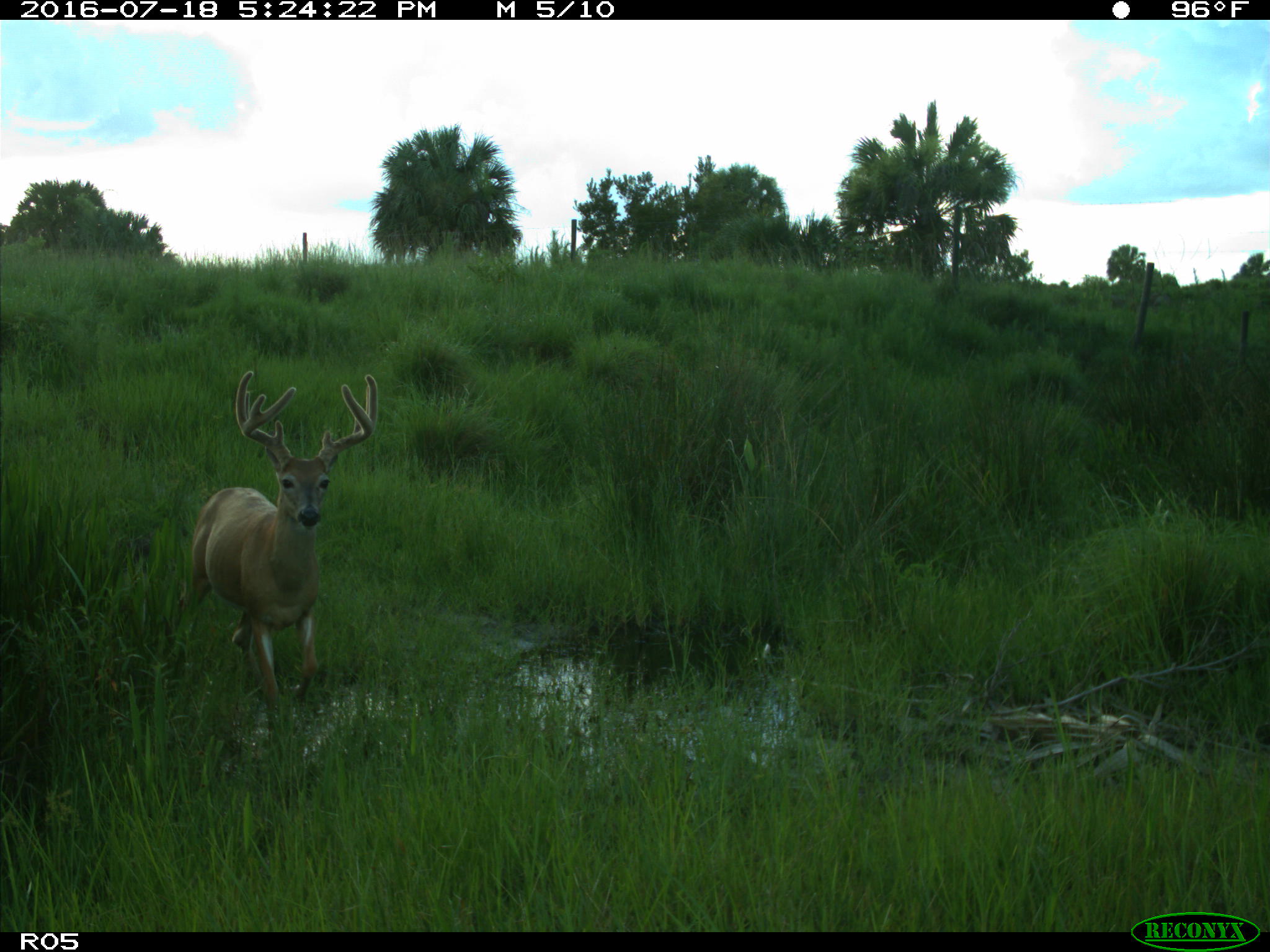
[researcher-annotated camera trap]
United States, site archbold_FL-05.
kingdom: Animalia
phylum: Chordata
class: Mammalia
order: Artiodactyla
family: Cervidae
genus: Odocoileus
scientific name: Odocoileus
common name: deer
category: unidentified deer